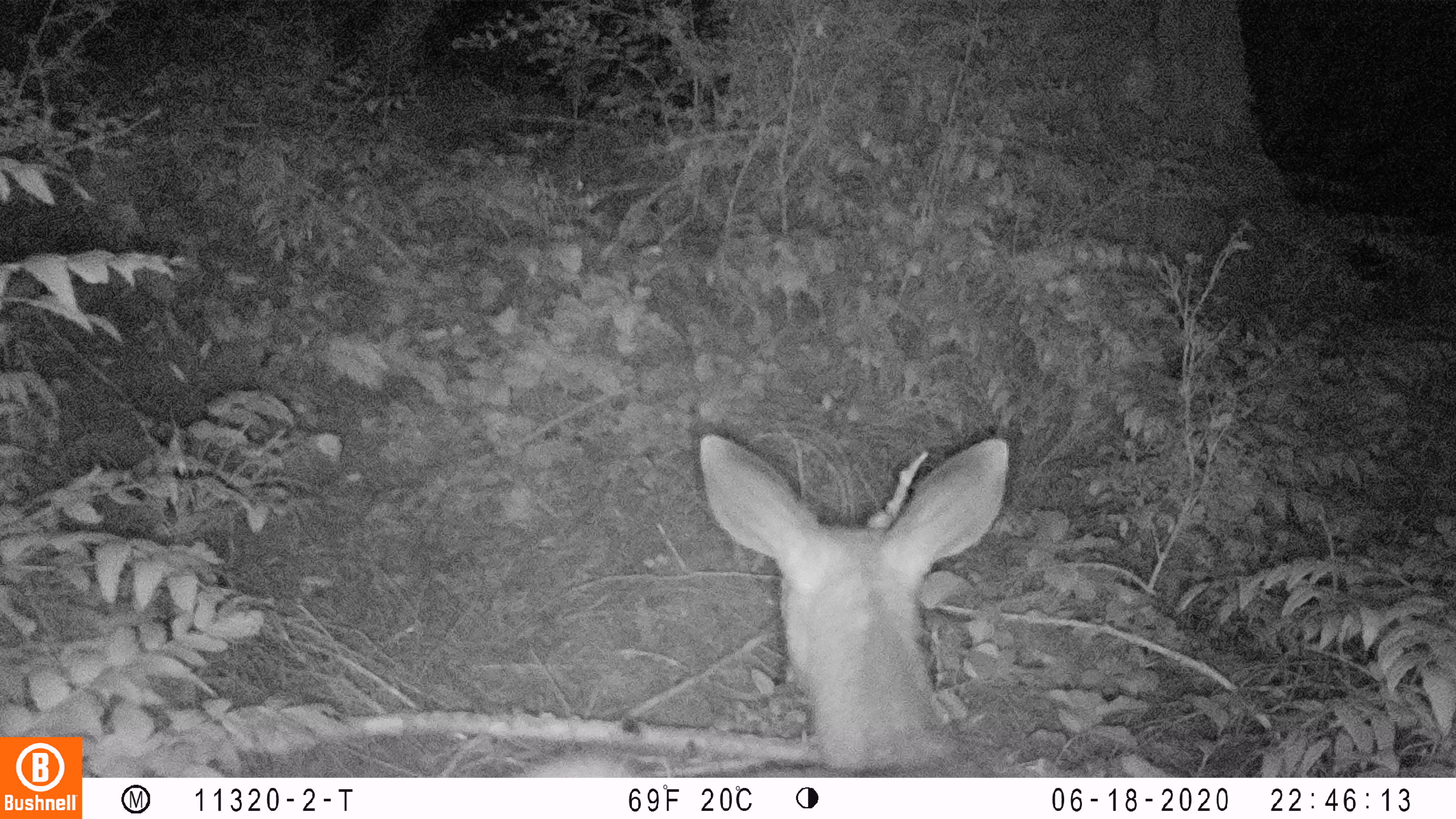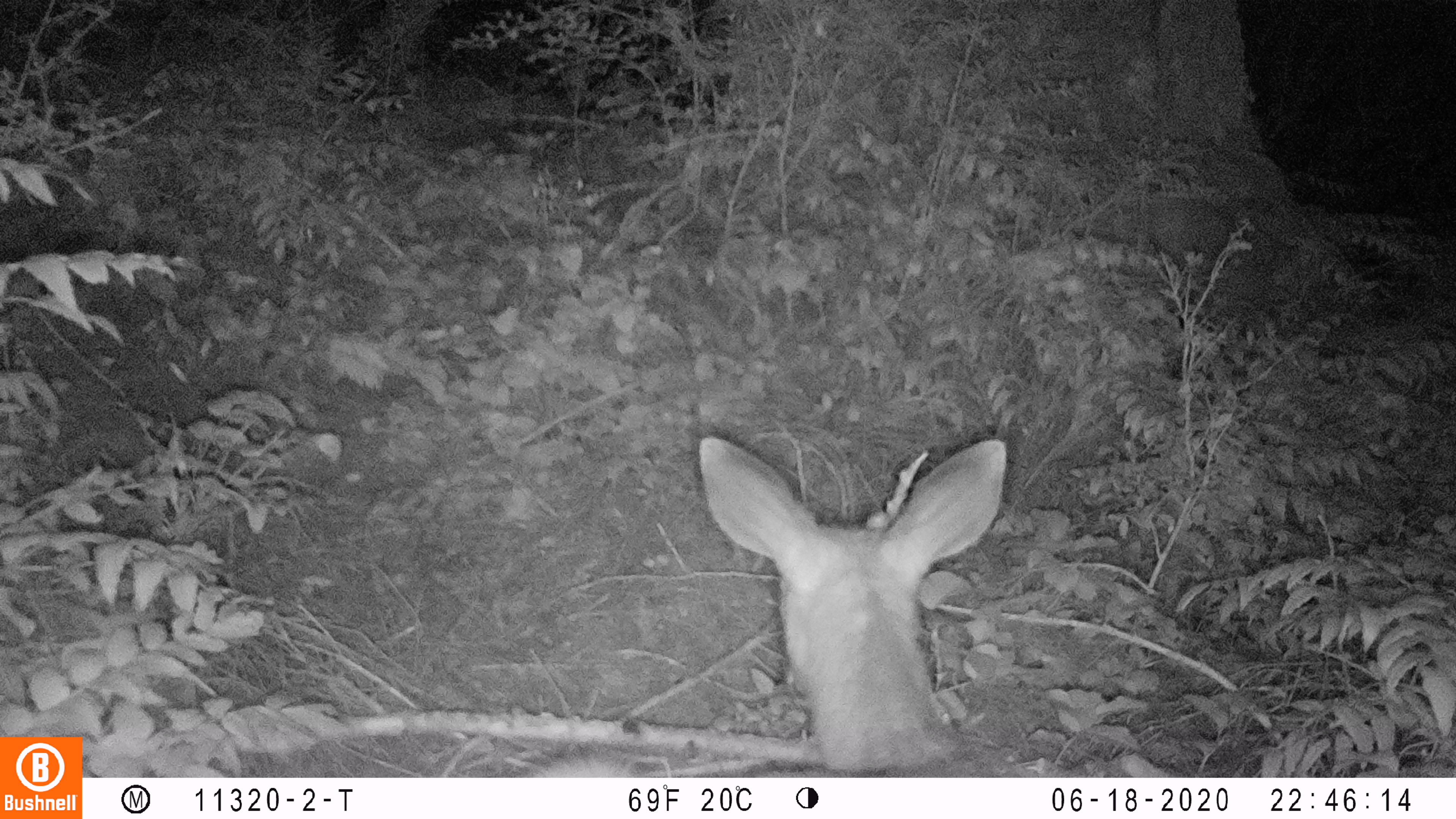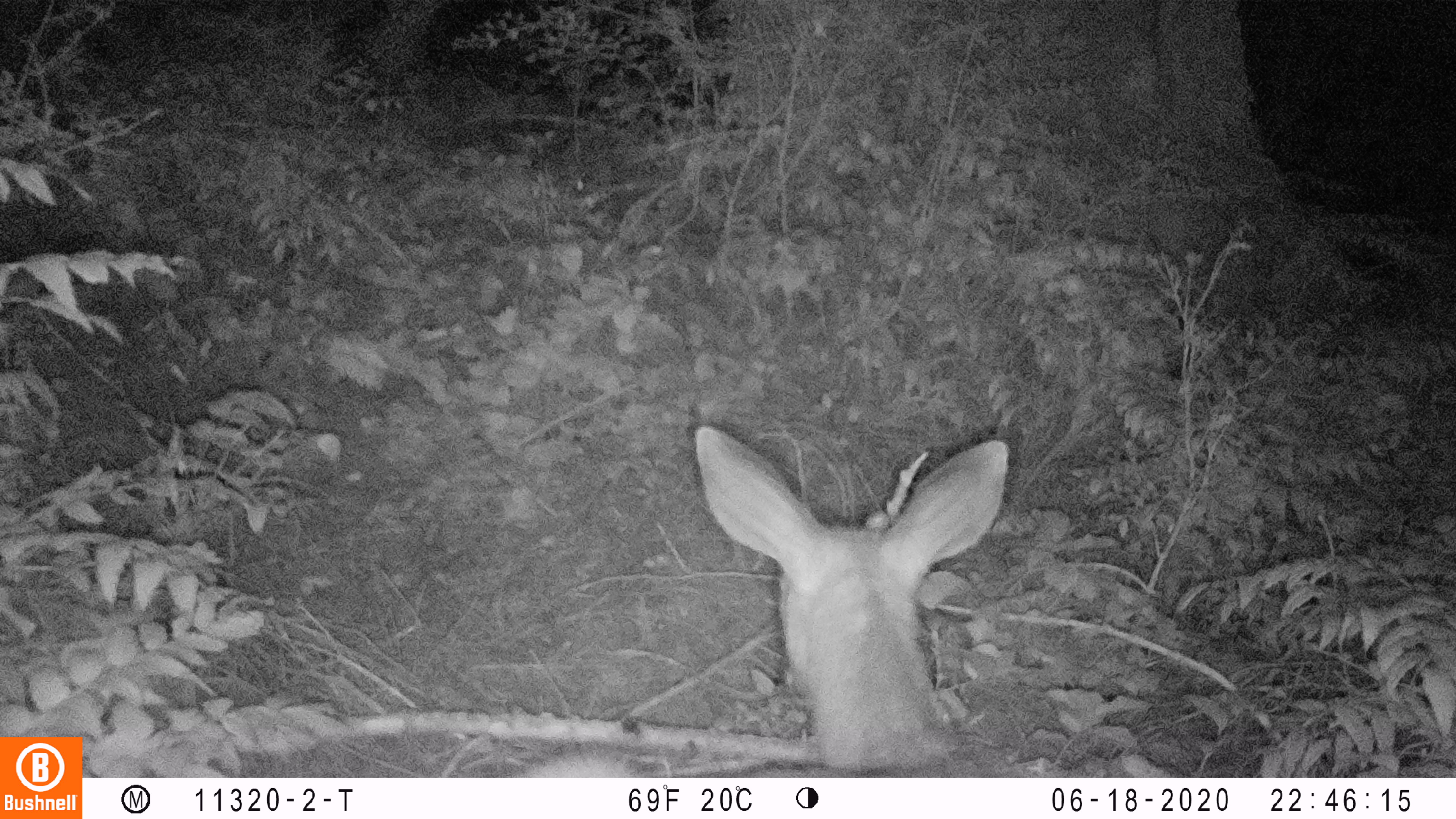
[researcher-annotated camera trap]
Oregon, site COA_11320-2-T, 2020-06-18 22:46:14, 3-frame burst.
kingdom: Animalia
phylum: Chordata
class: Mammalia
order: Artiodactyla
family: Cervidae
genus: Odocoileus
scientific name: Odocoileus hemionus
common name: black-tailed deer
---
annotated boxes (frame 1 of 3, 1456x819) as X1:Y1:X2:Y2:
black-tailed deer: 520:423:1013:772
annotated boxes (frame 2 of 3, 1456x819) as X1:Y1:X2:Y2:
black-tailed deer: 529:421:1013:774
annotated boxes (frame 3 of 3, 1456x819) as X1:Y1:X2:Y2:
black-tailed deer: 524:423:1015:772